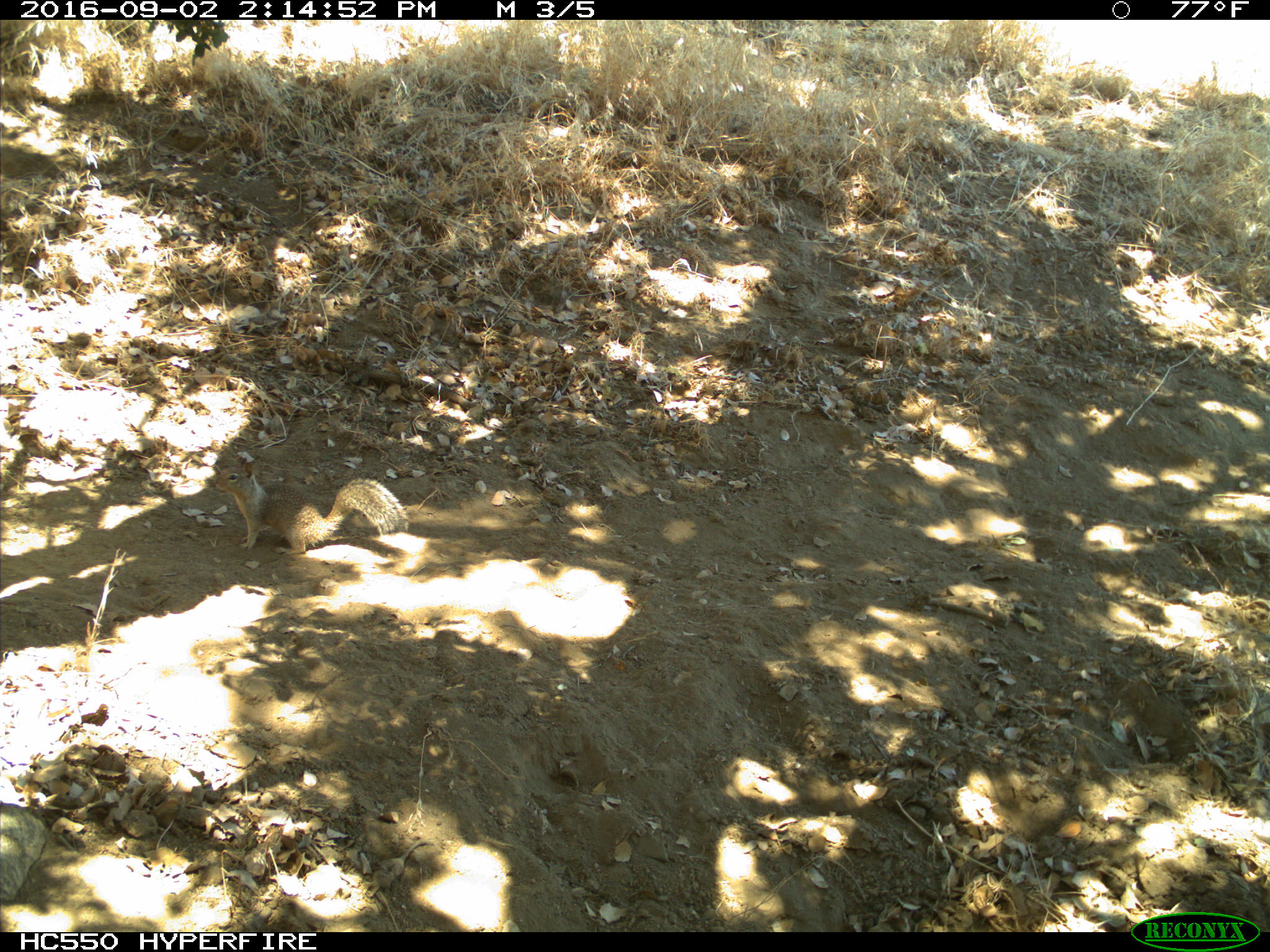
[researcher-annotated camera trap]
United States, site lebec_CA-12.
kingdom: Animalia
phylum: Chordata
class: Mammalia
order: Rodentia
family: Sciuridae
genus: Otospermophilus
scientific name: Otospermophilus beecheyi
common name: california ground squirrel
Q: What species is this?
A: Otospermophilus beecheyi (california ground squirrel).